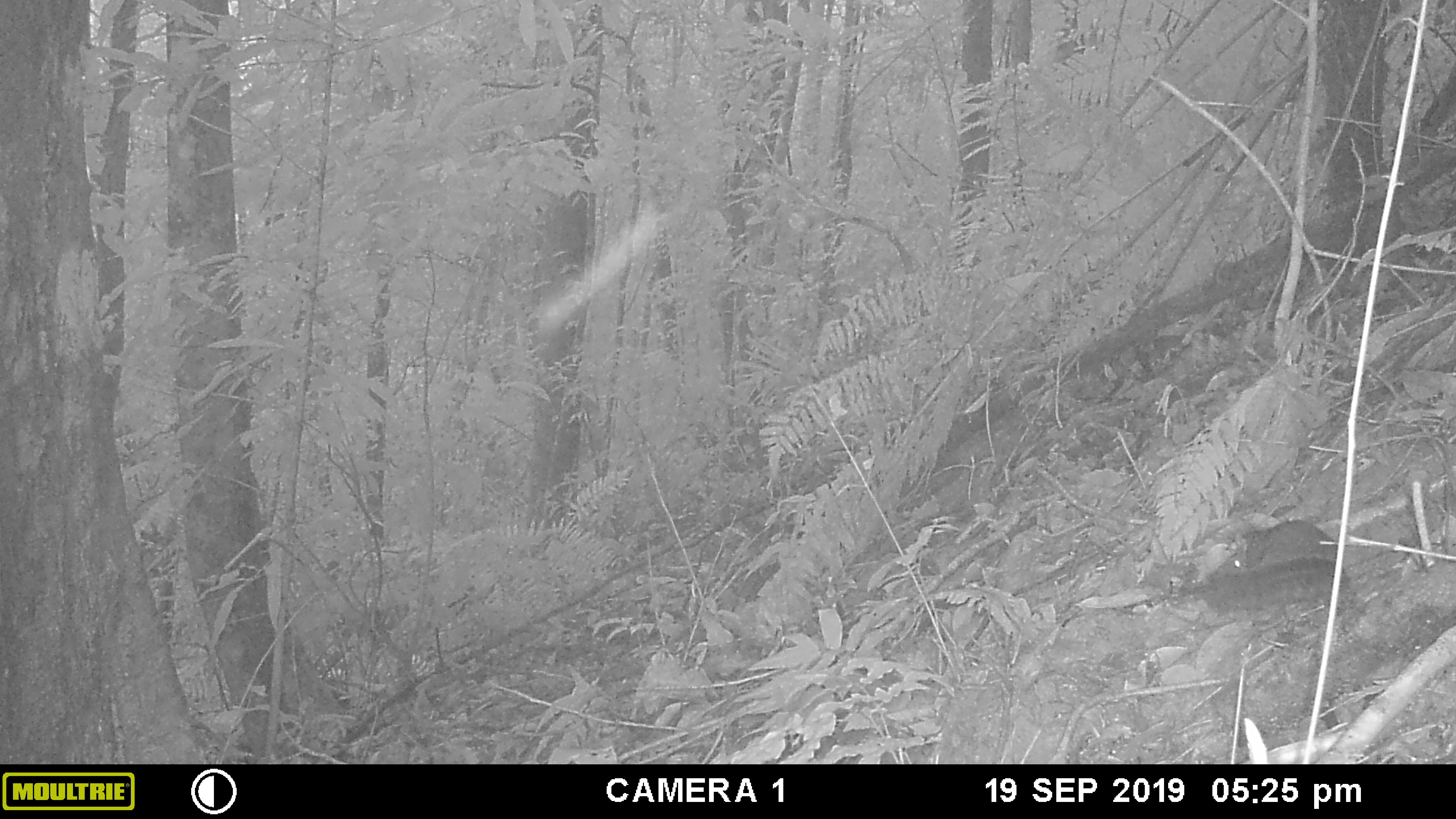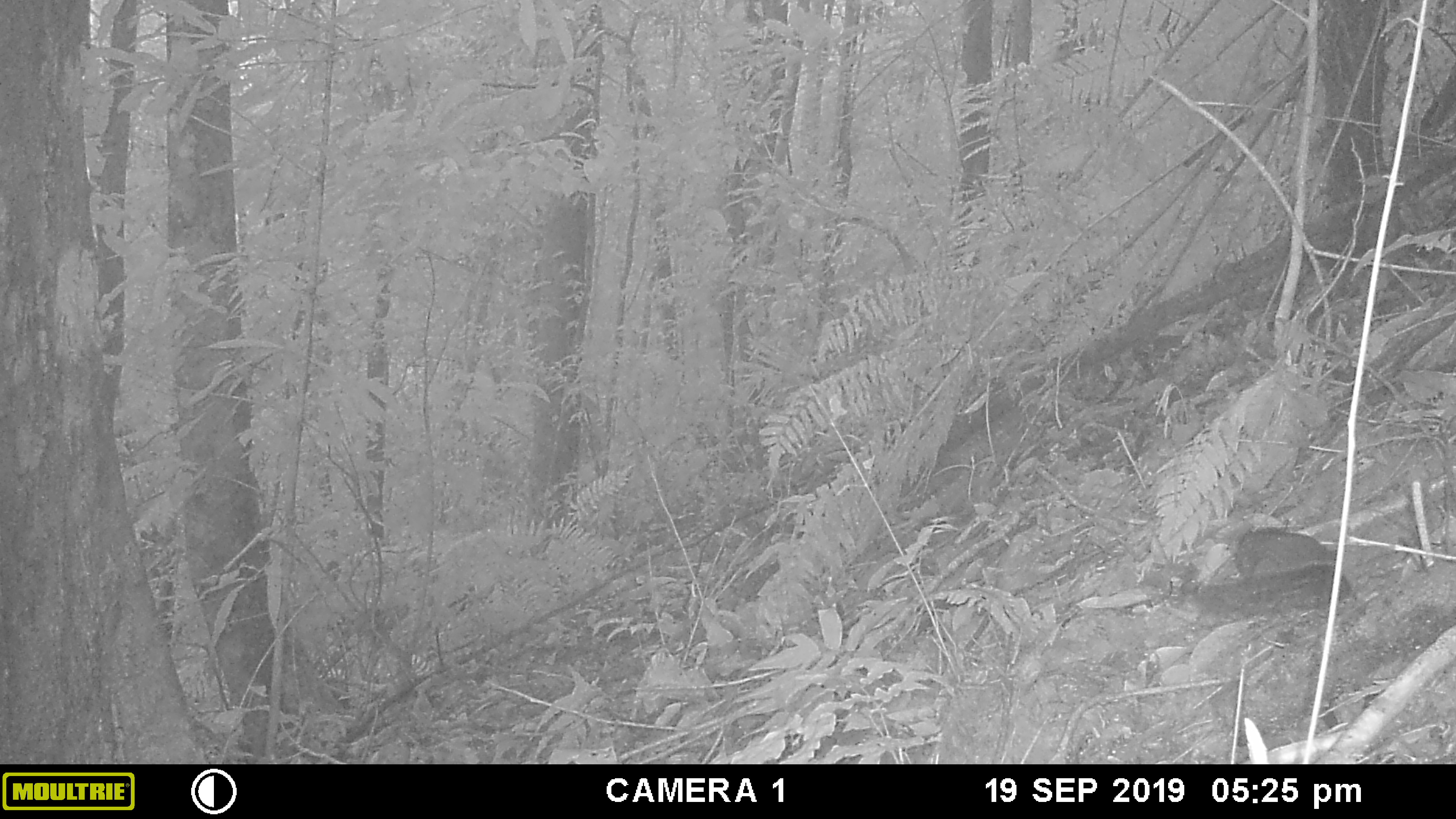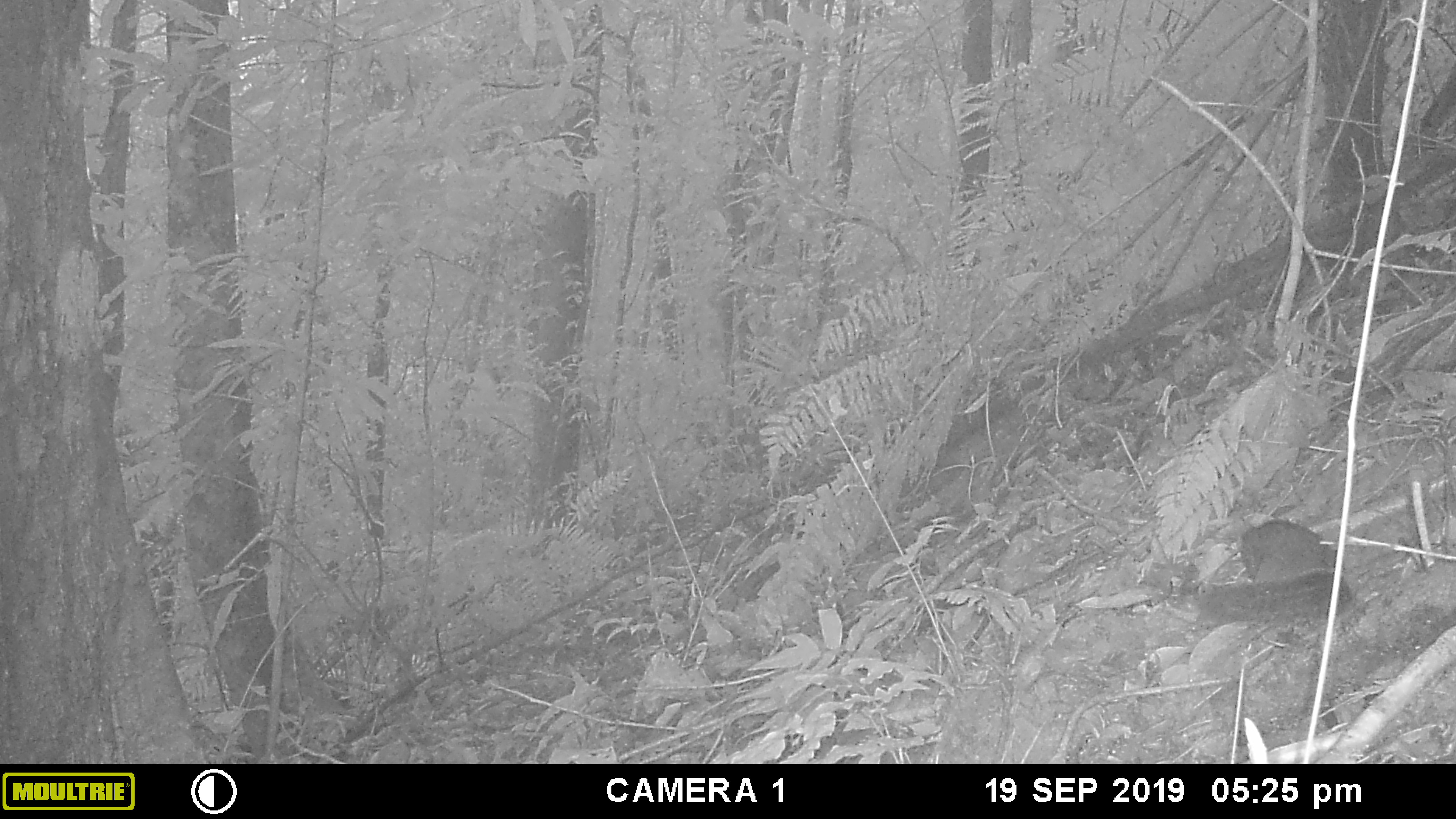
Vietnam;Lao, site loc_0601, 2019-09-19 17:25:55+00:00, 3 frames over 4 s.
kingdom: Animalia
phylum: Chordata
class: Mammalia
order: Rodentia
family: Sciuridae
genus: Dremomys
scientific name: Dremomys rufigenis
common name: red-cheeked squirrel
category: red cheeked squirrel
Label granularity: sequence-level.